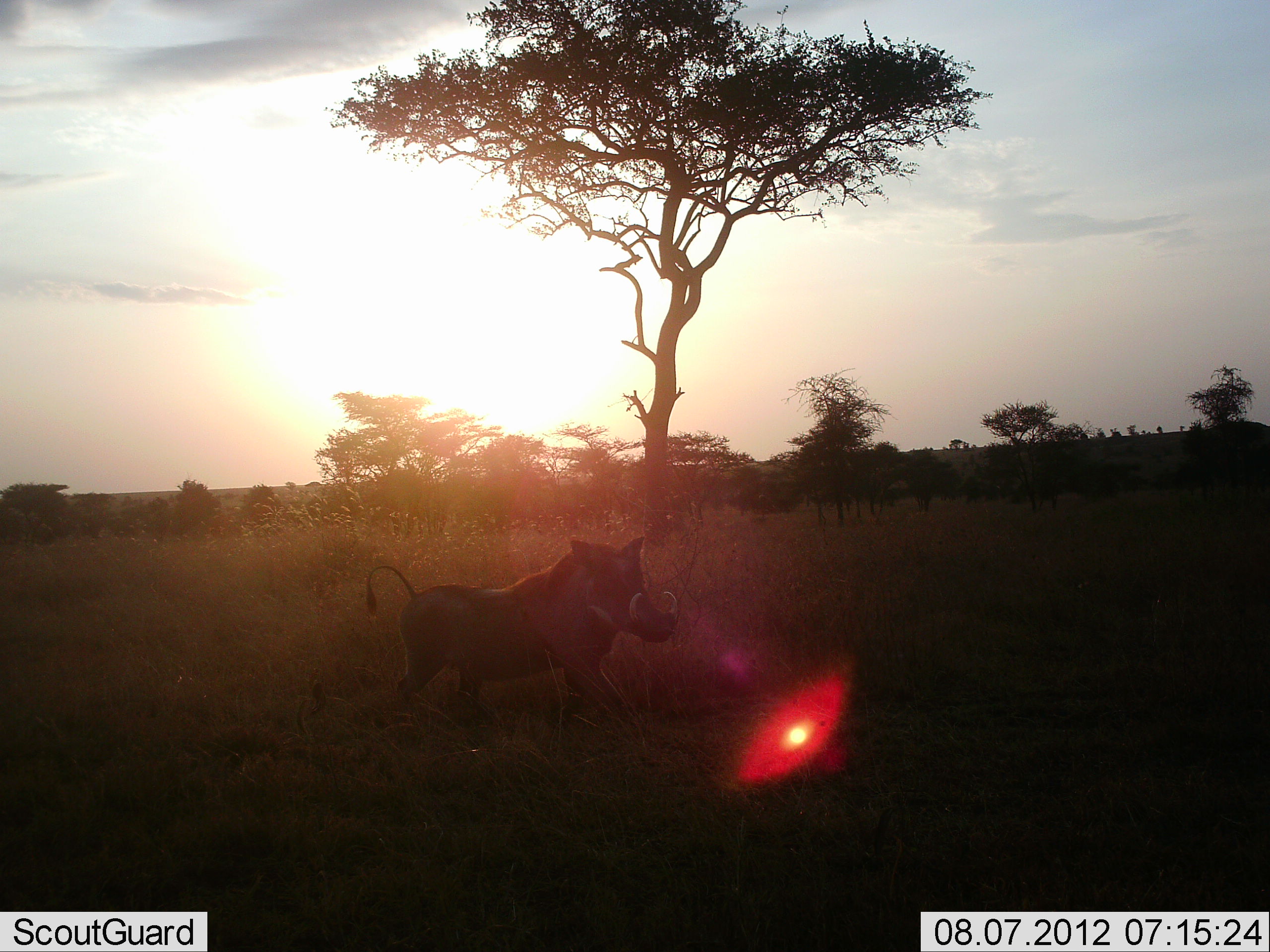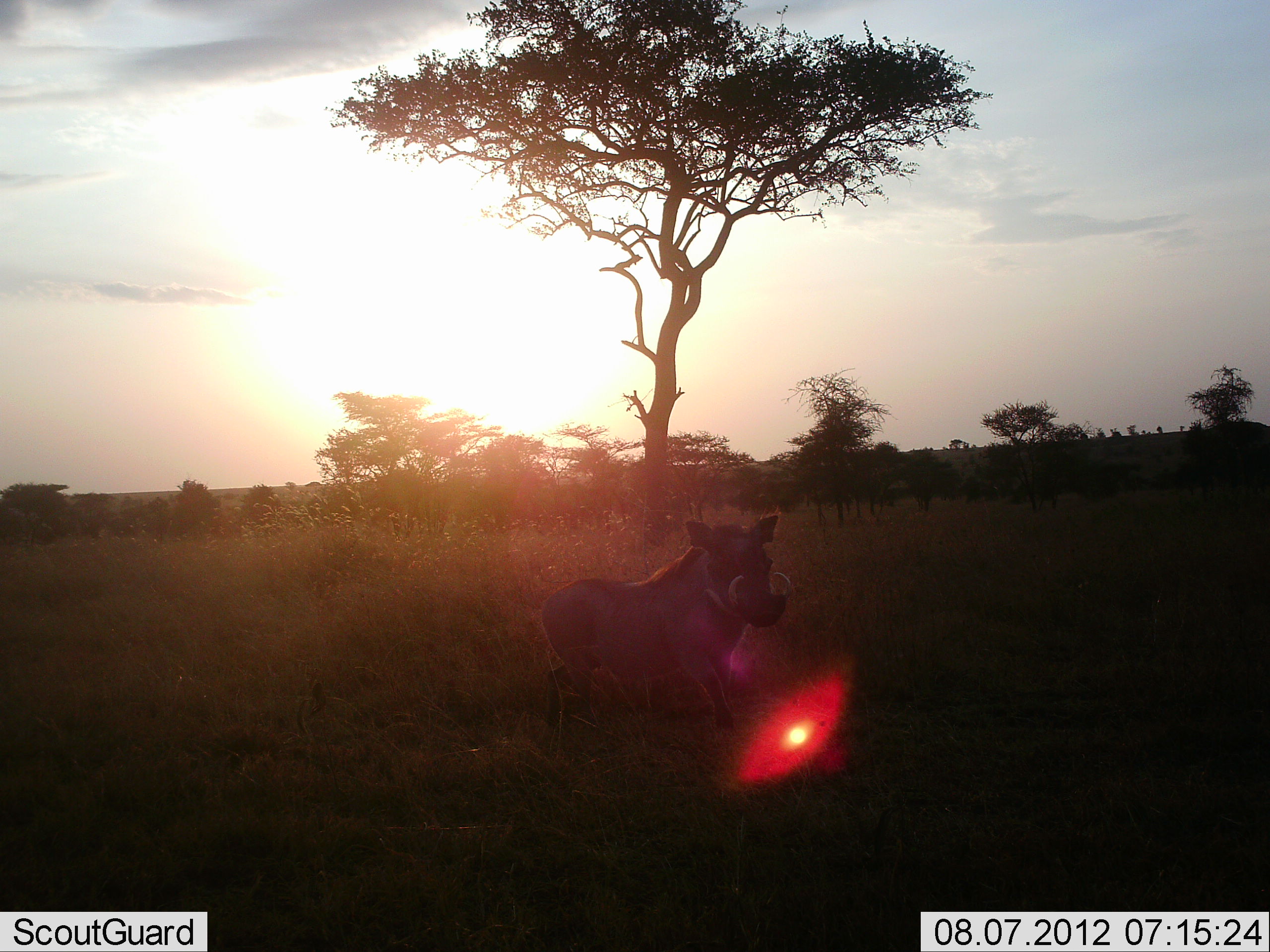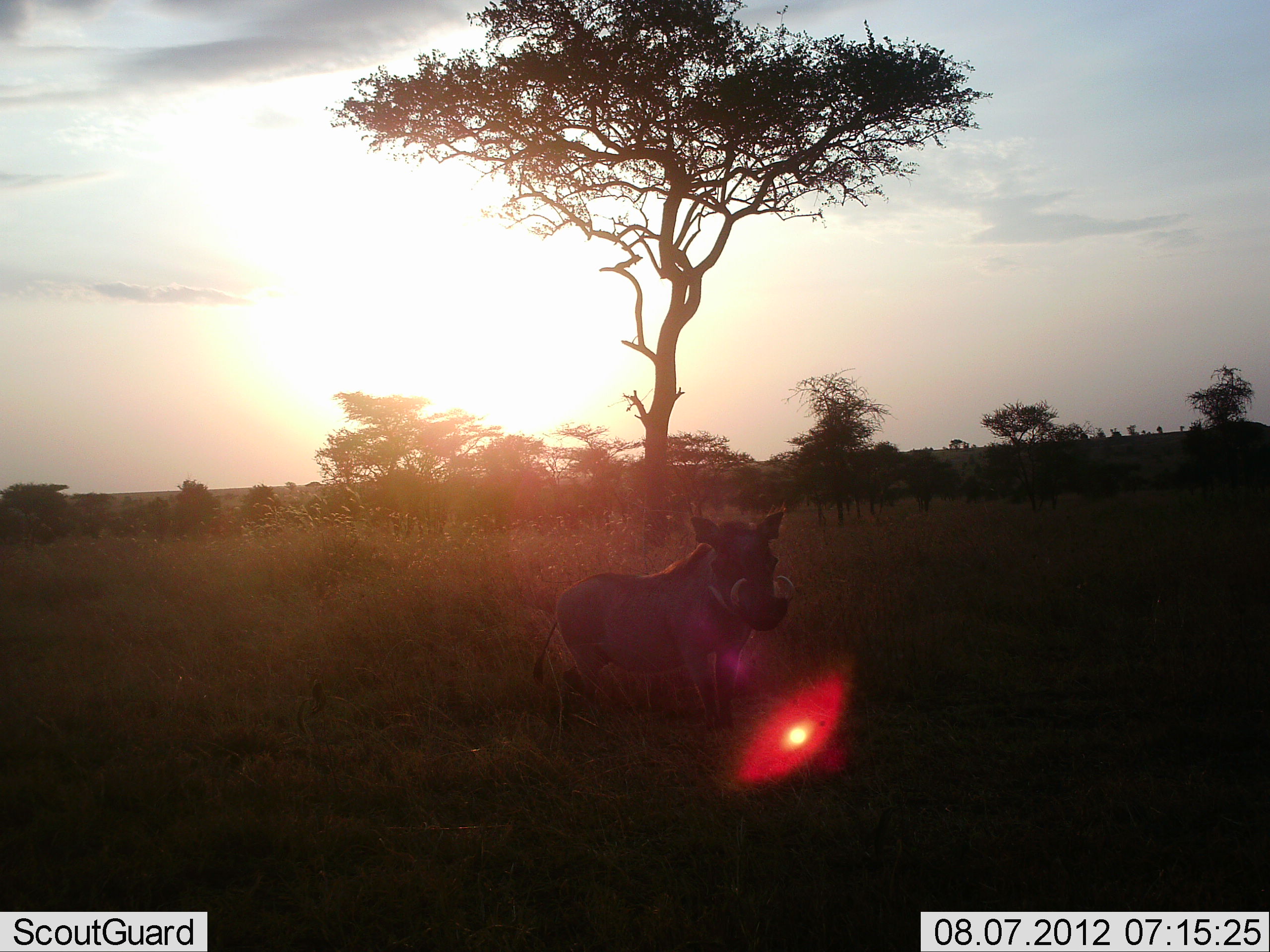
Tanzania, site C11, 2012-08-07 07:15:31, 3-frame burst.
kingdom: Animalia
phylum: Chordata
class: Mammalia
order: Artiodactyla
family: Suidae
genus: Phacochoerus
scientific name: Phacochoerus africanus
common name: warthog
Warthog (Phacochoerus africanus), count 1. Behavior (volunteer vote fractions): standing 0%, resting 0%, moving 100%, interacting 0%. Young present (vote fraction): 0%. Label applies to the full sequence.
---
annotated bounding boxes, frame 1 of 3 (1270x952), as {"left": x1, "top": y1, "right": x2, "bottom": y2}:
animal: {"left": 365, "top": 535, "right": 680, "bottom": 727}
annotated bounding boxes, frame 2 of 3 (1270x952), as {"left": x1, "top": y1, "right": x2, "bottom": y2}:
animal: {"left": 536, "top": 514, "right": 795, "bottom": 738}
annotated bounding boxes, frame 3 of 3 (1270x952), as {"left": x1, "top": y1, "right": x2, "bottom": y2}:
animal: {"left": 531, "top": 508, "right": 797, "bottom": 734}